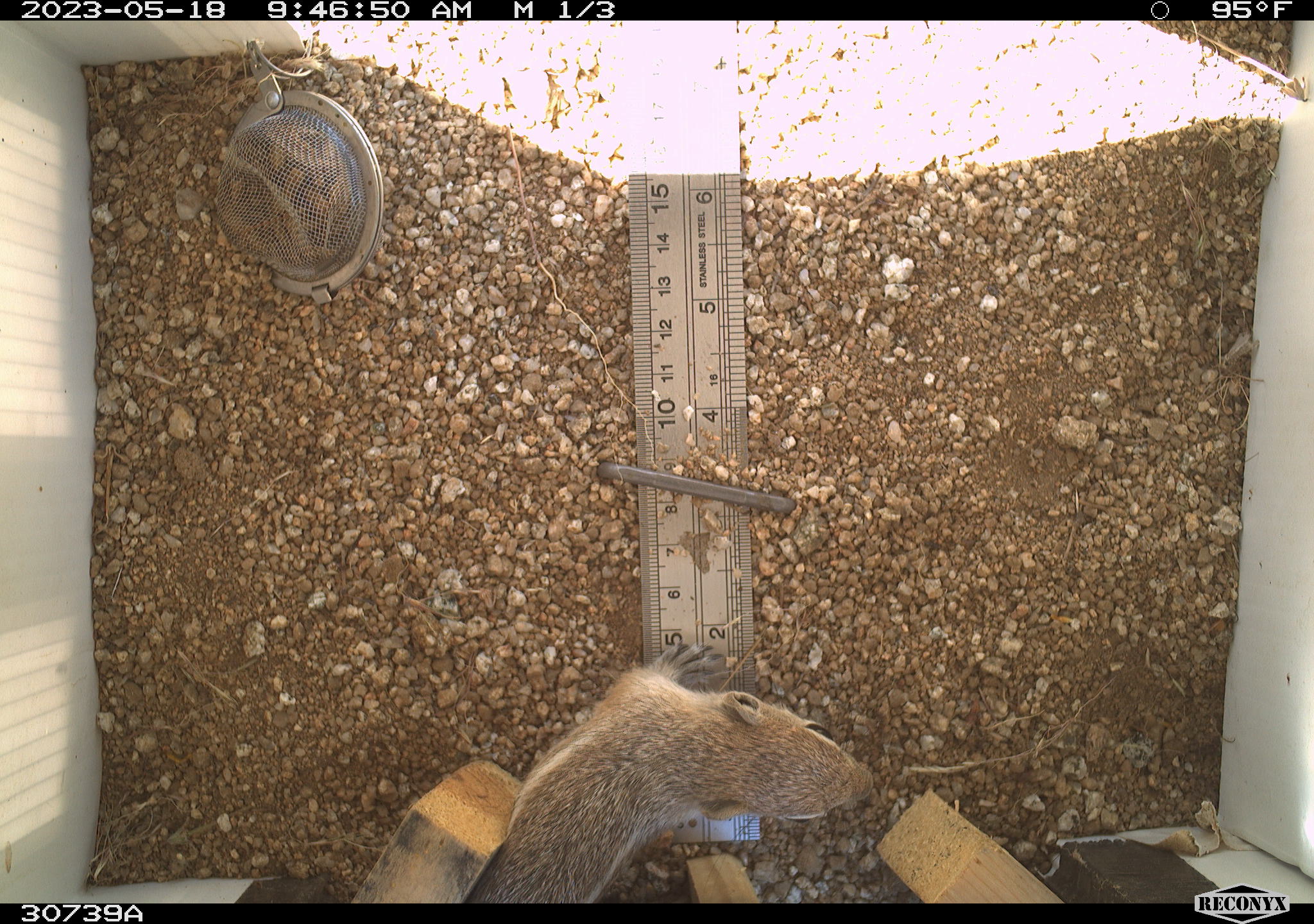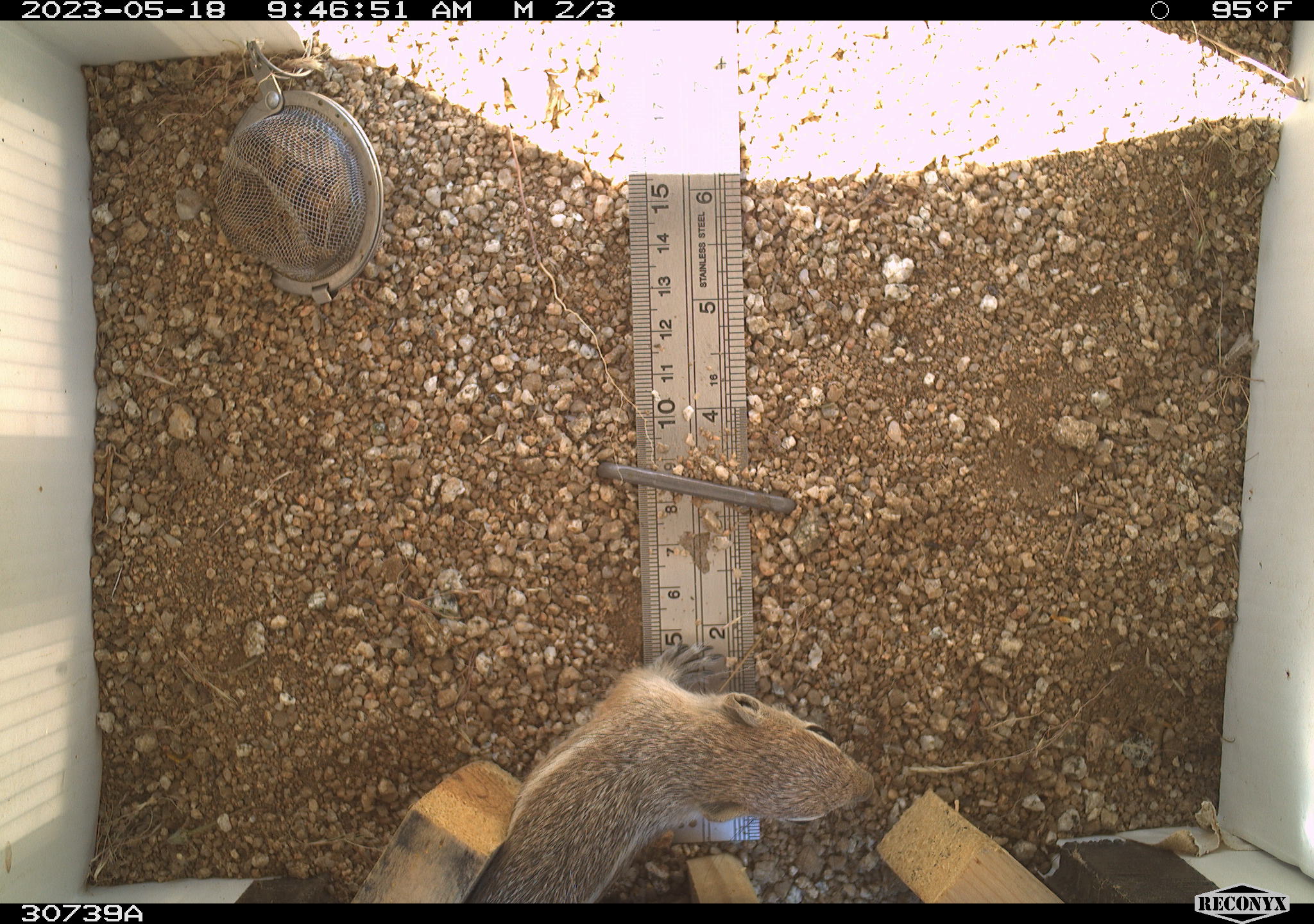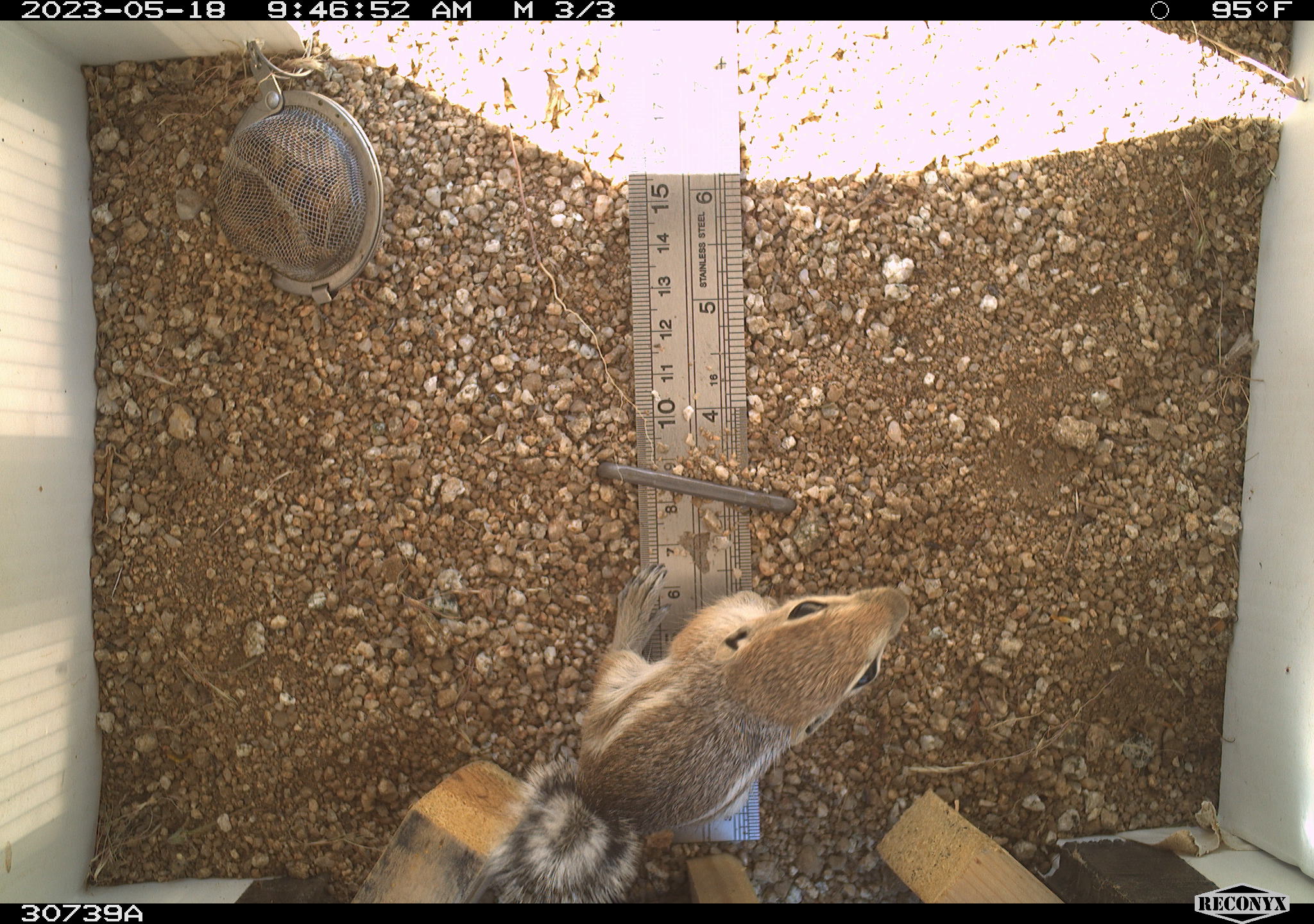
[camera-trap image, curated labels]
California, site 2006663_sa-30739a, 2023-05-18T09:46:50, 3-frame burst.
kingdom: Animalia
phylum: Chordata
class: Mammalia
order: Rodentia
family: Sciuridae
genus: Ammospermophilus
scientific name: Ammospermophilus leucurus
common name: white-tailed antelope squirrel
White-tailed antelope squirrel (Ammospermophilus leucurus).